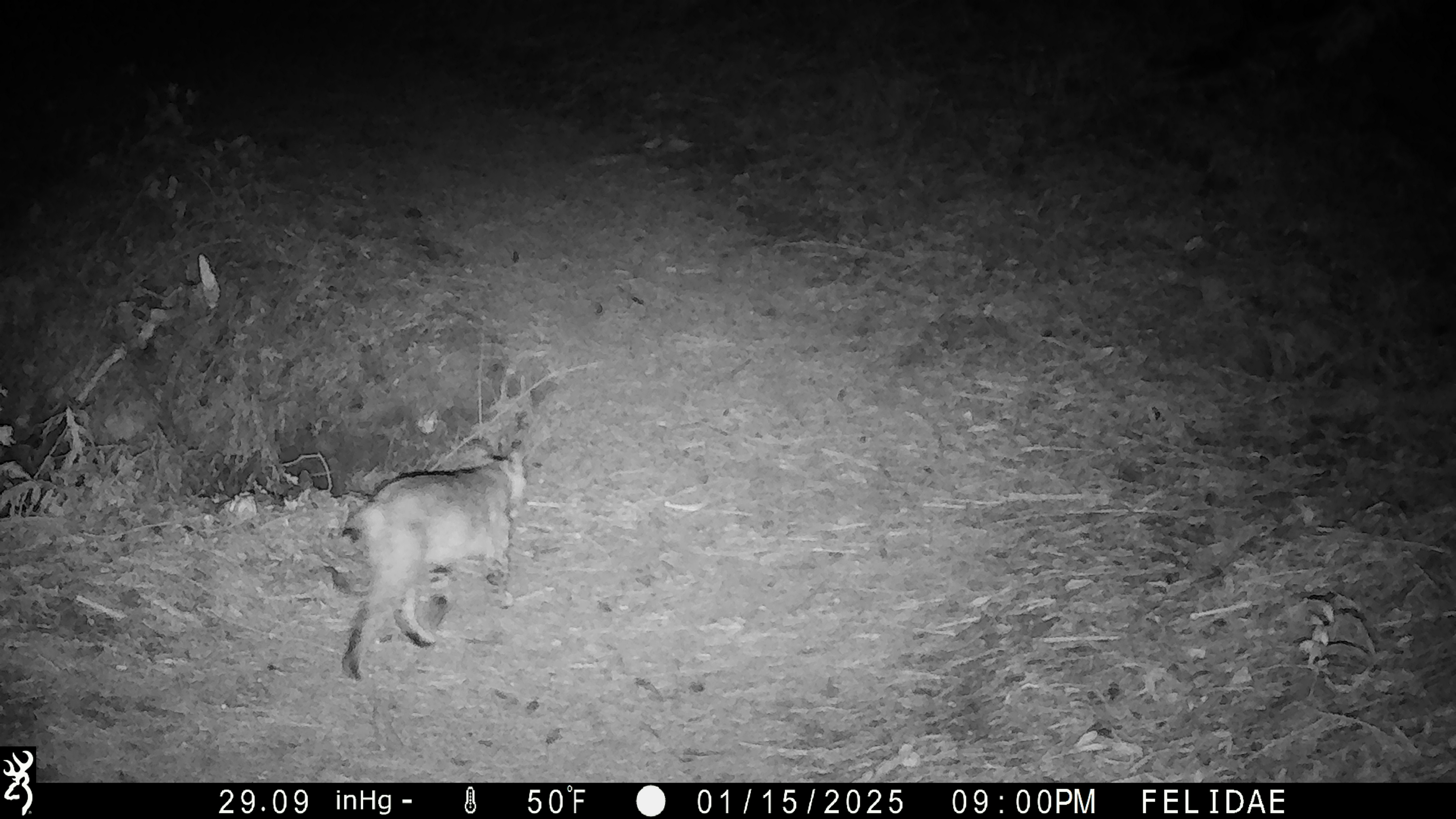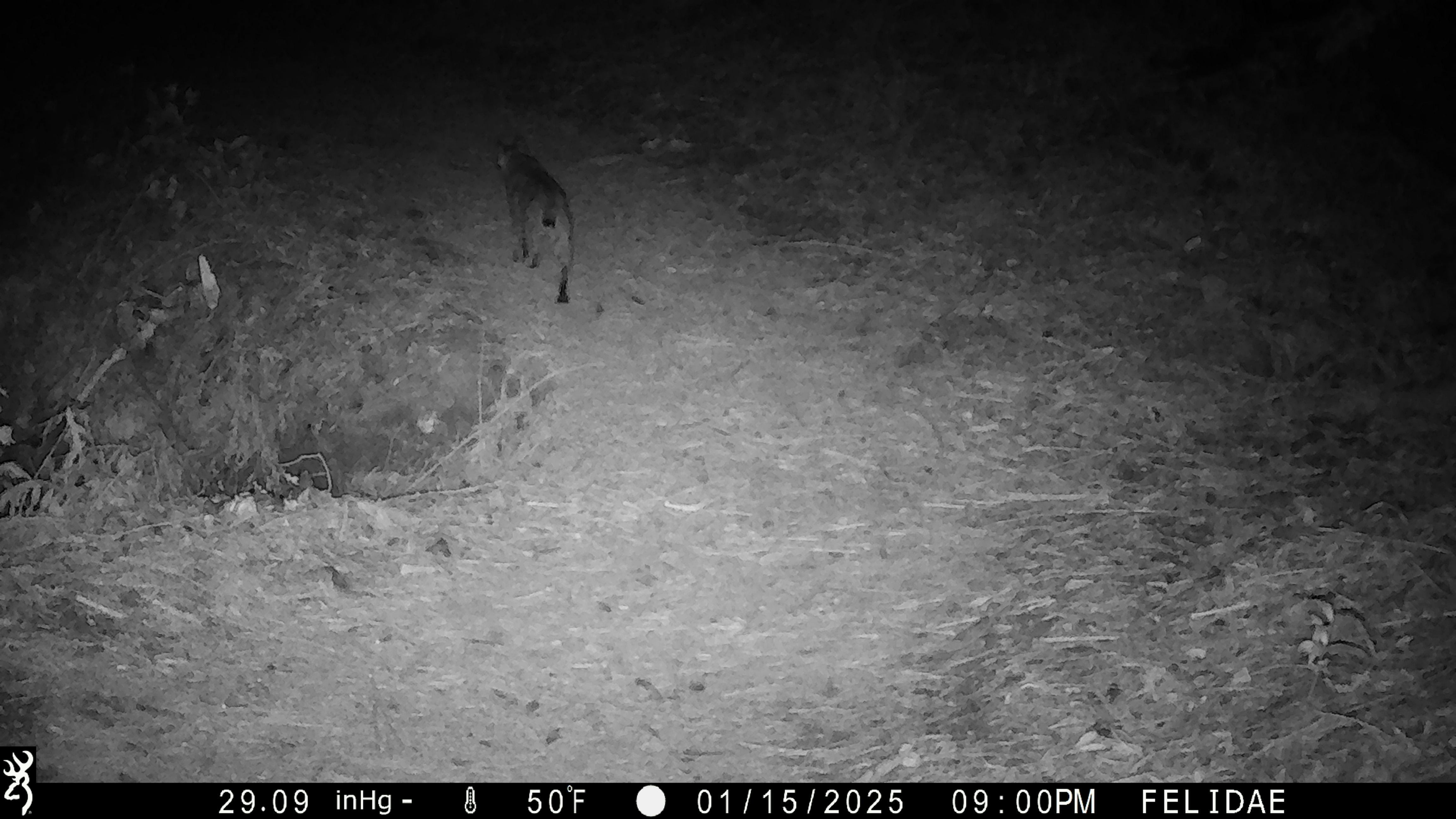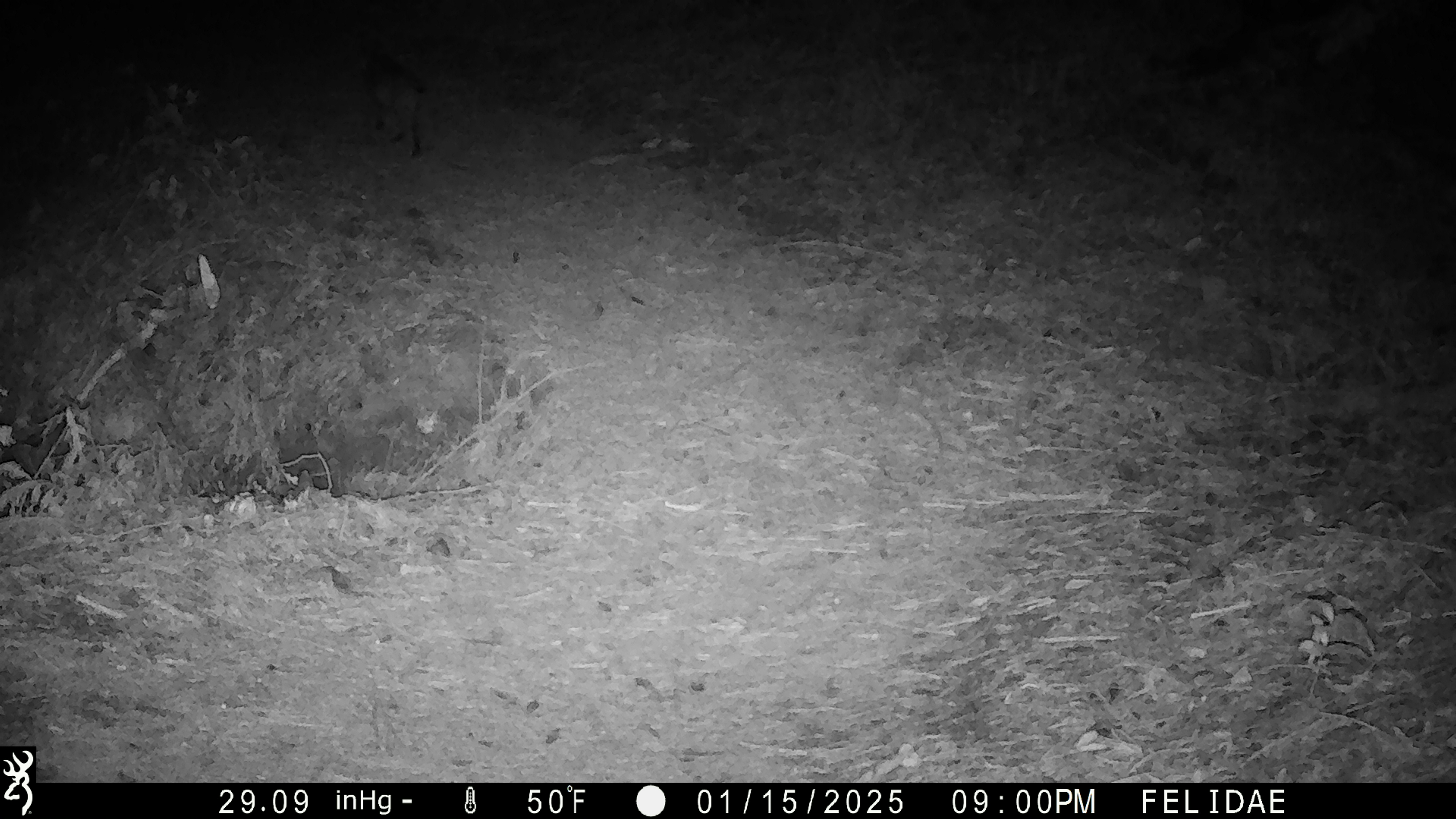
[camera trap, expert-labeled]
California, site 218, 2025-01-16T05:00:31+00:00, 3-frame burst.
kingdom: Animalia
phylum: Chordata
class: Mammalia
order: Carnivora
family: Felidae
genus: Lynx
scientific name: Lynx rufus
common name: bobcat